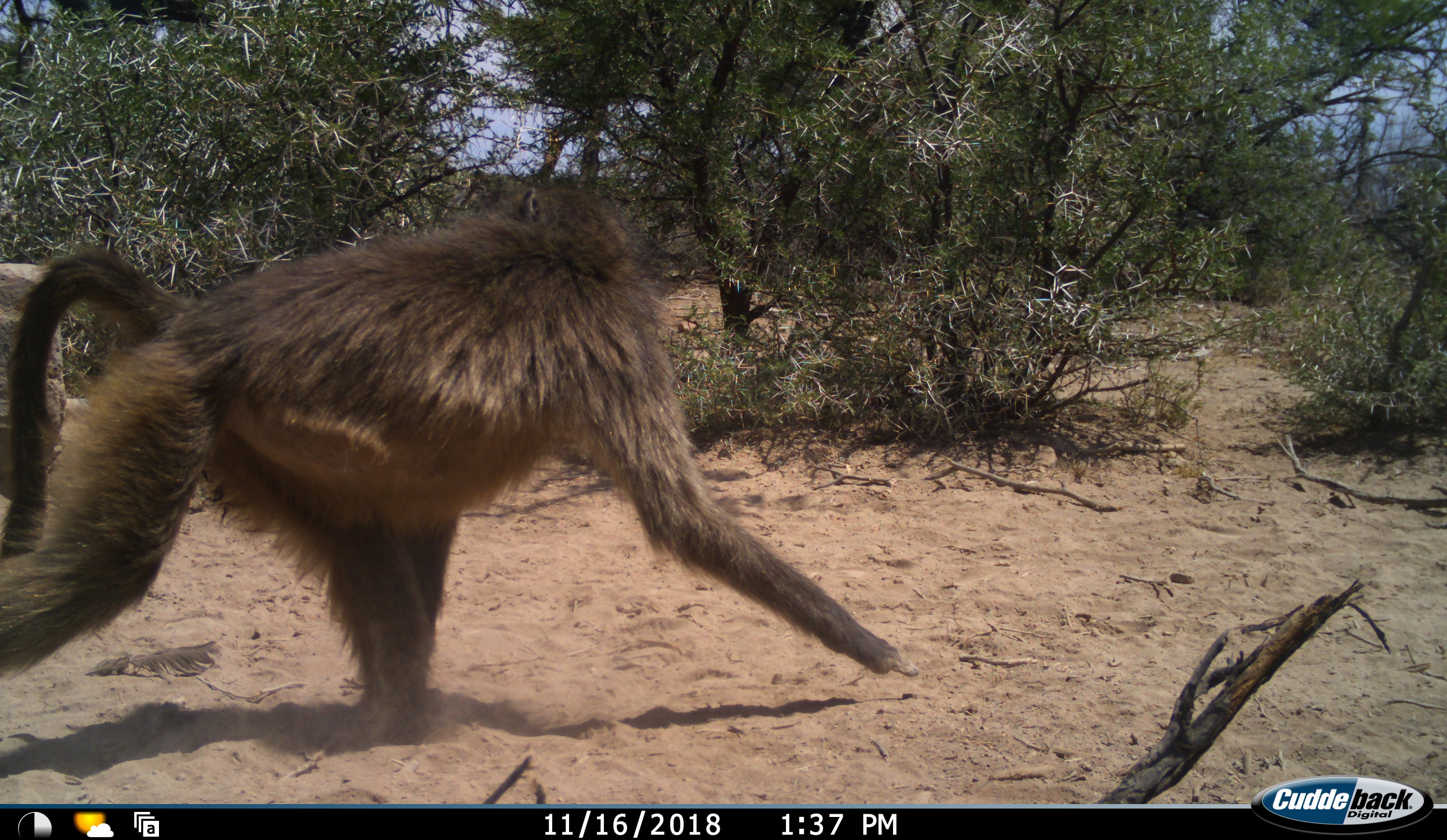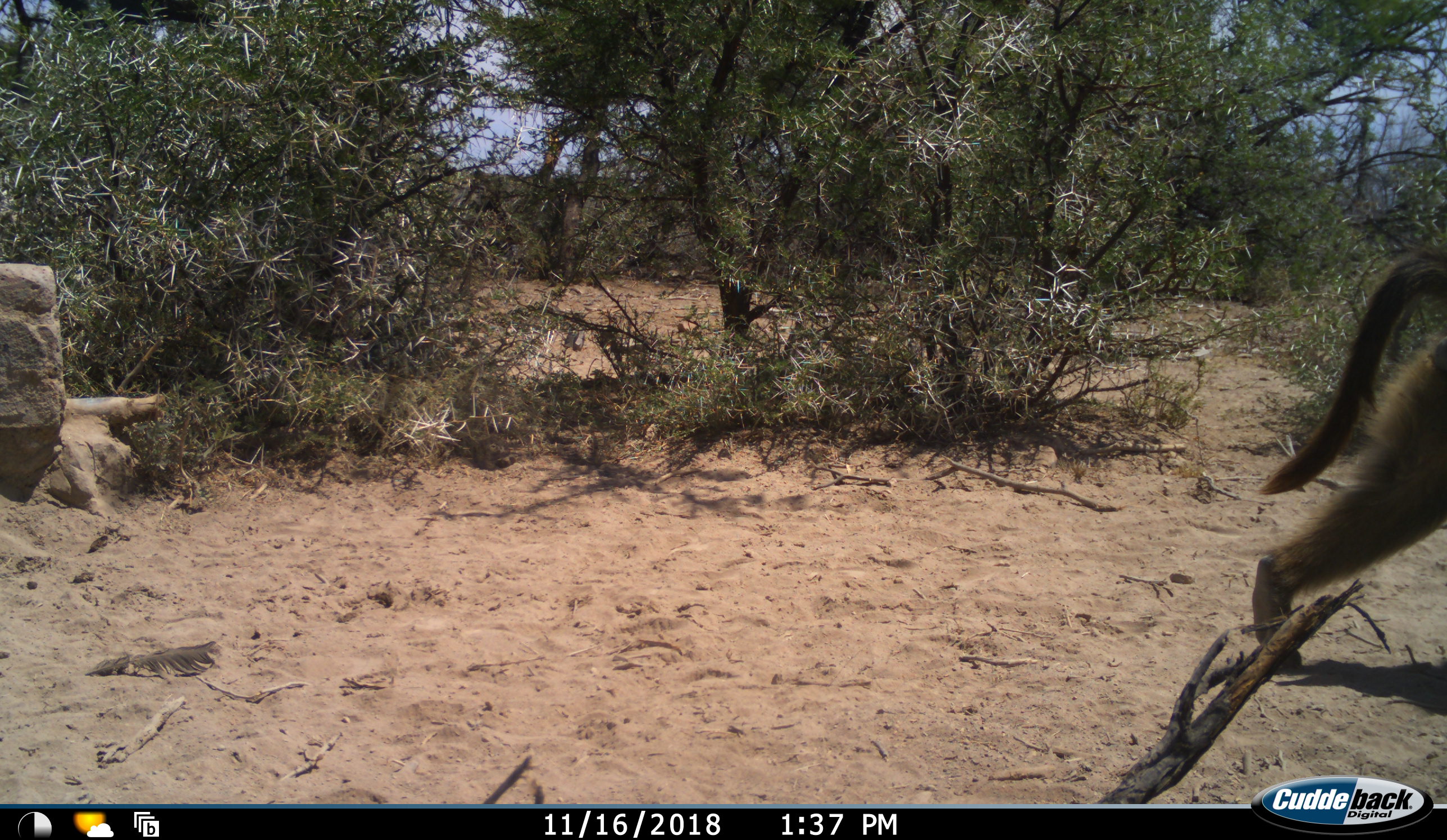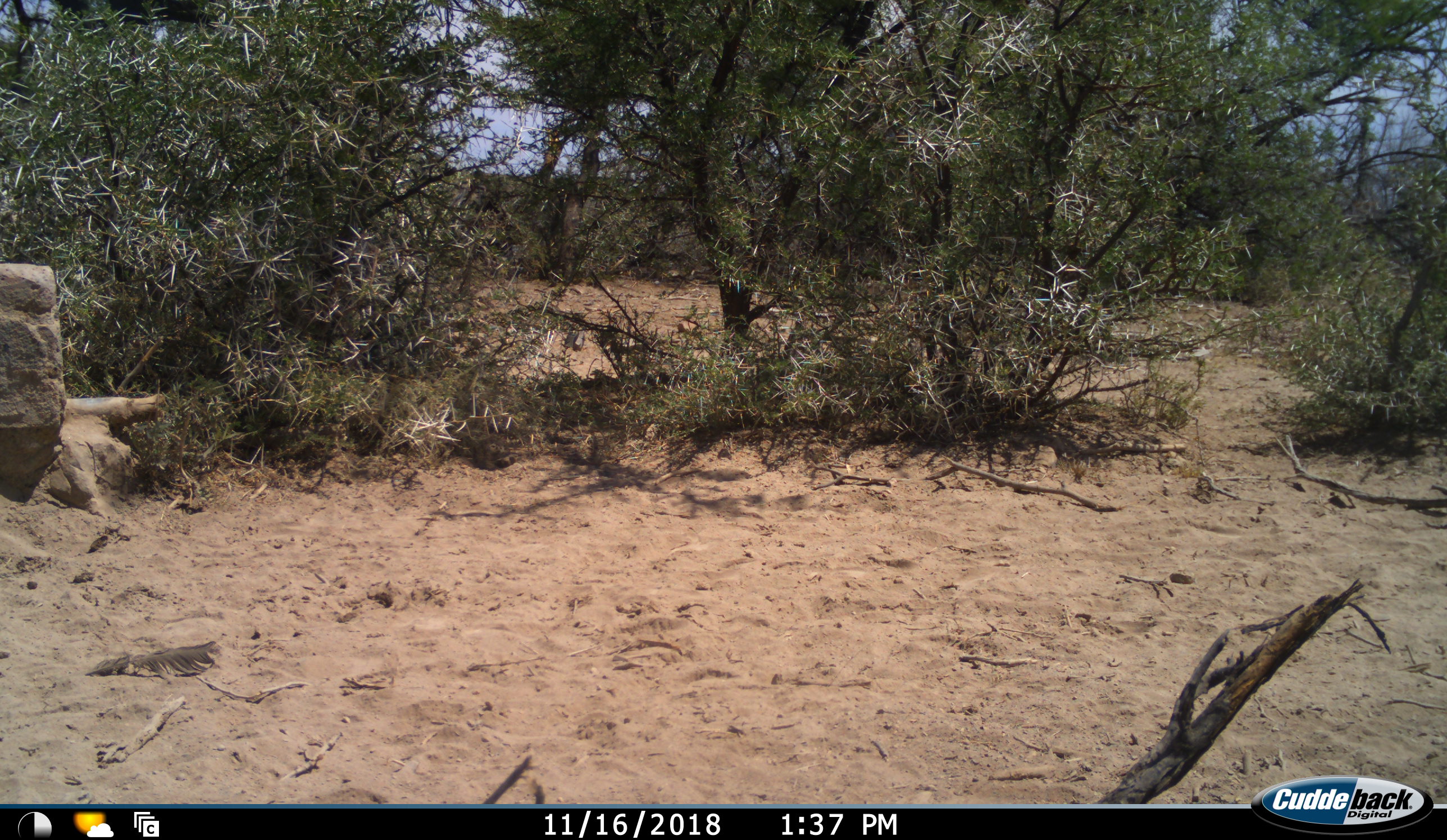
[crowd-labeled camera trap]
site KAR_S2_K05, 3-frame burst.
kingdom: Animalia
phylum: Chordata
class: Mammalia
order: Primates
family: Cercopithecidae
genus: Papio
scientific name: Papio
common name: baboon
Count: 1.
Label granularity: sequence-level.